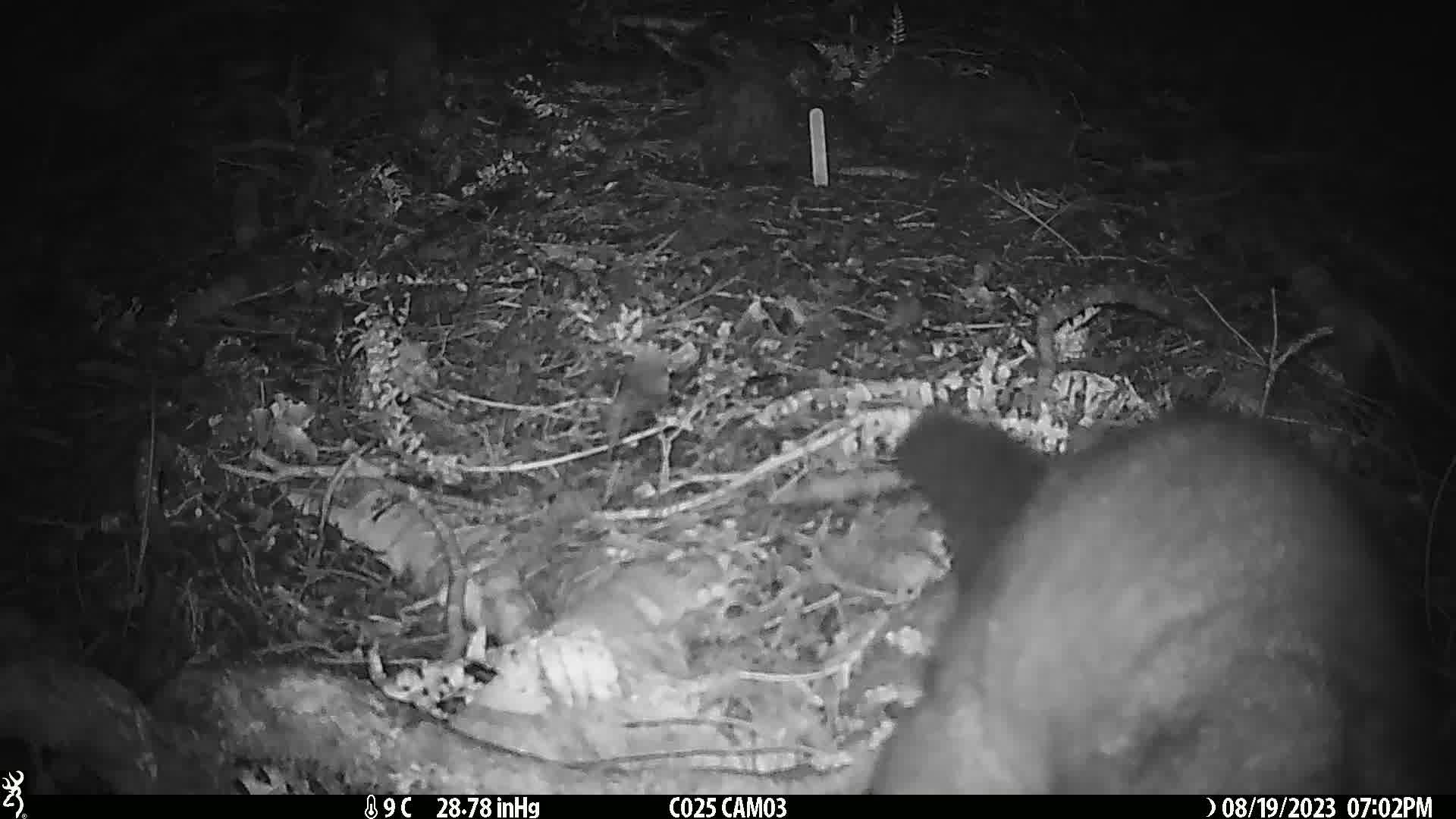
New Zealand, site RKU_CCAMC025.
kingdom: Animalia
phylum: Chordata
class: Mammalia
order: Diprotodontia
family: Phalangeridae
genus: Trichosurus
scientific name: Trichosurus vulpecula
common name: common brushtail possum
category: possum